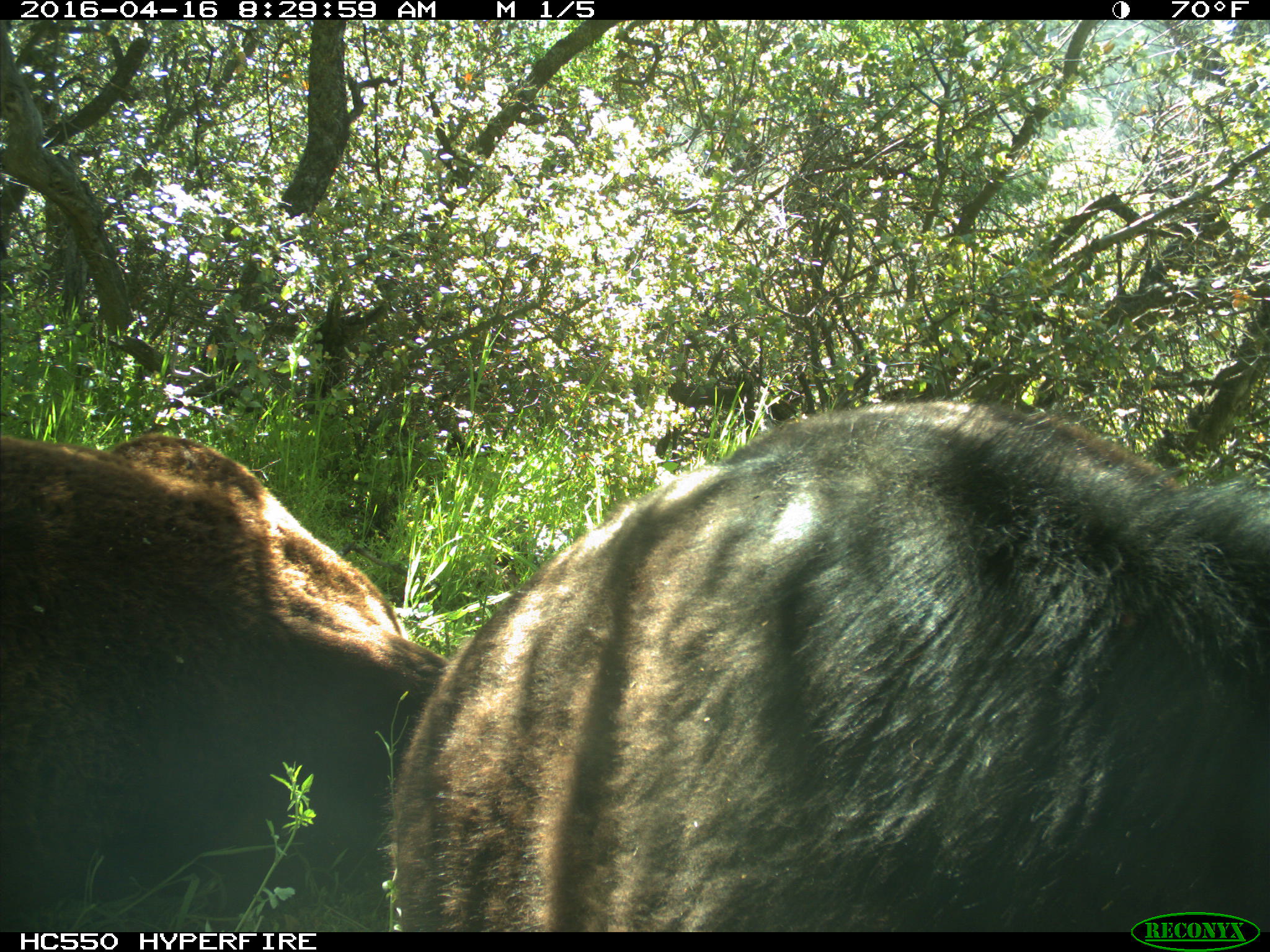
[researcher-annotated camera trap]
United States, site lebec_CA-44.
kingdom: Animalia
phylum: Chordata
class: Mammalia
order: Artiodactyla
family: Bovidae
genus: Bos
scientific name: Bos taurus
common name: domestic cow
Bos taurus (domestic cow).